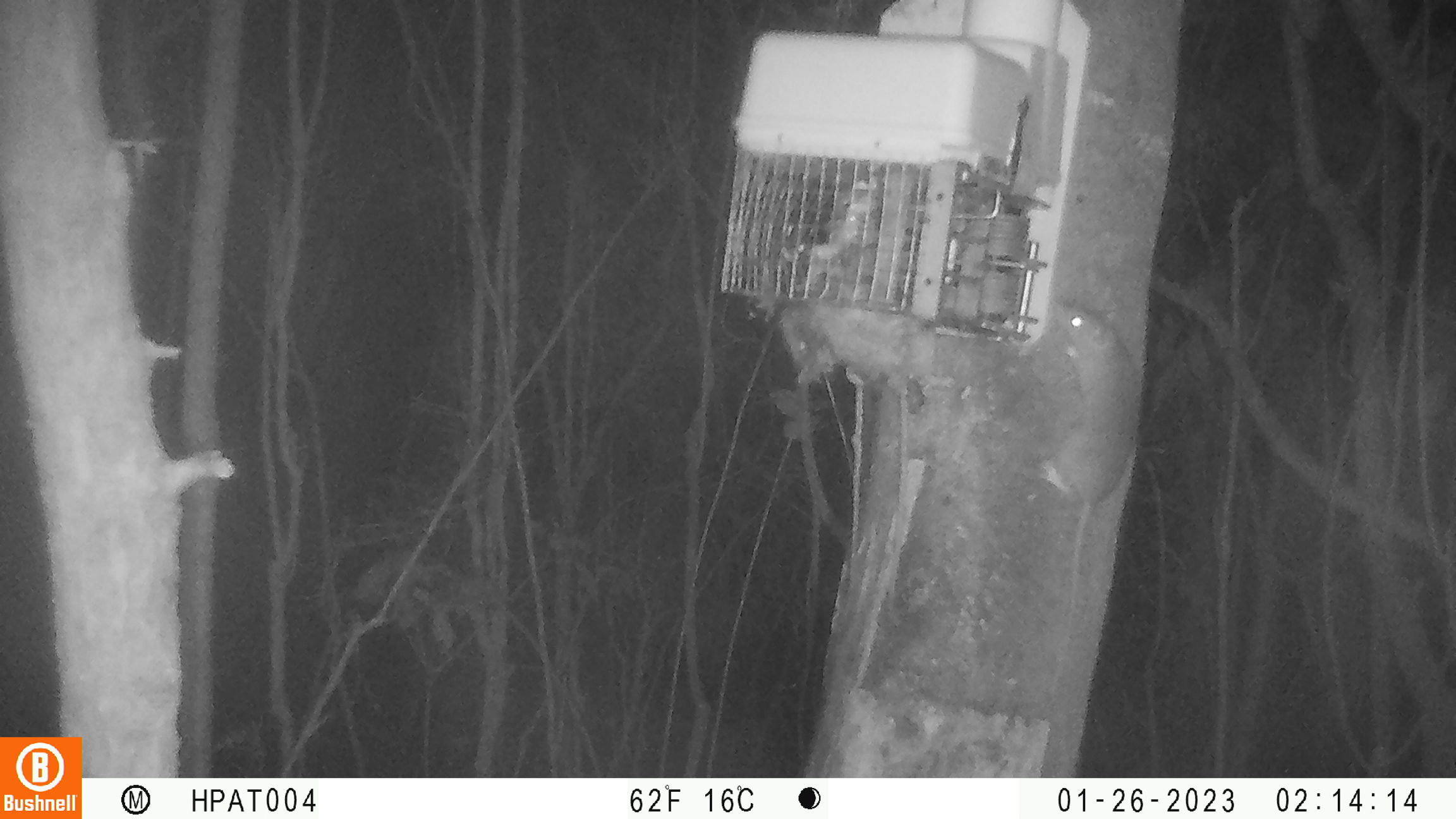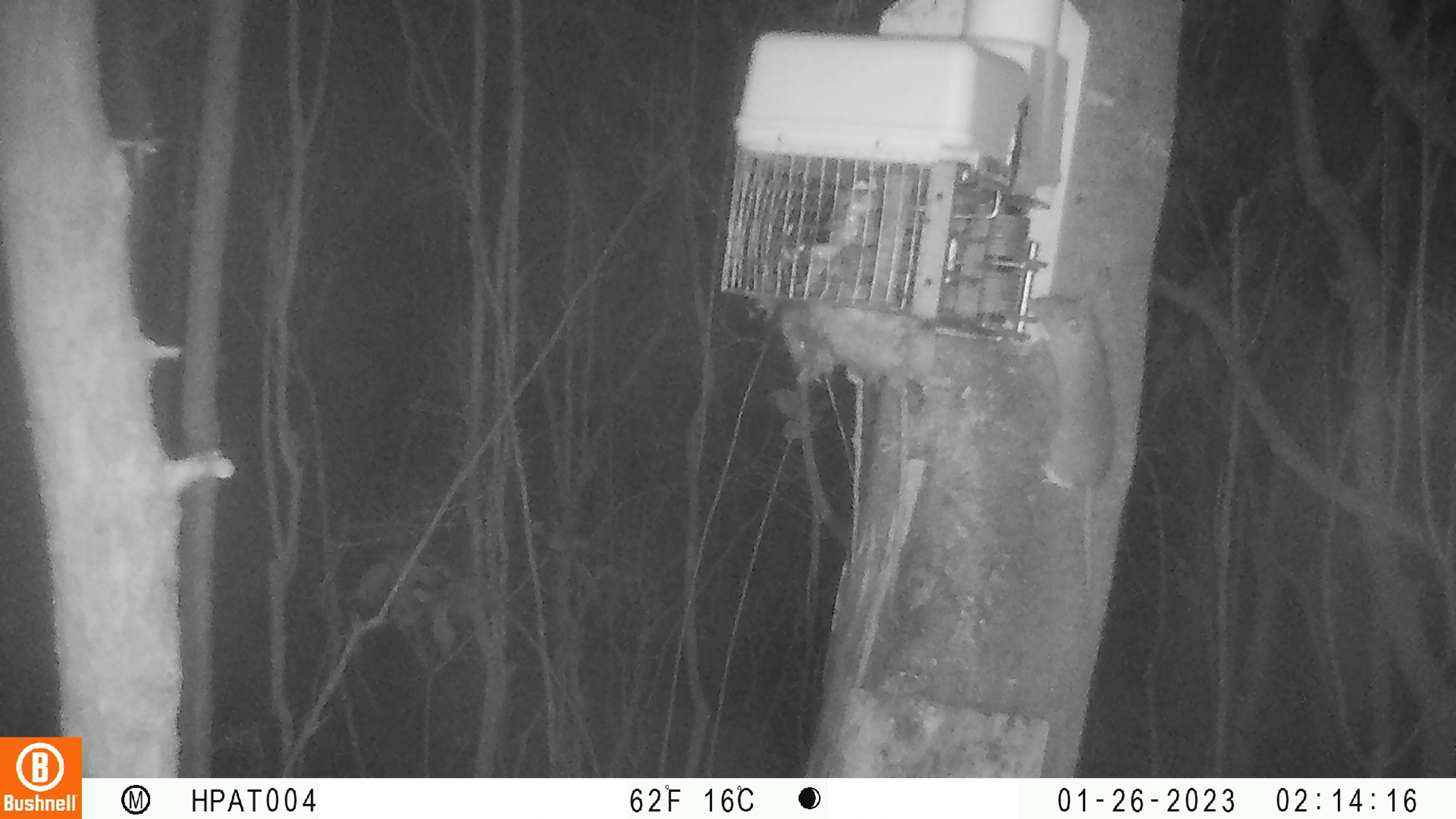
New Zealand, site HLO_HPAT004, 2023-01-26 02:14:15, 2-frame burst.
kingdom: Animalia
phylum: Chordata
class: Mammalia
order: Rodentia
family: Muridae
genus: Rattus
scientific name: Rattus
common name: rat